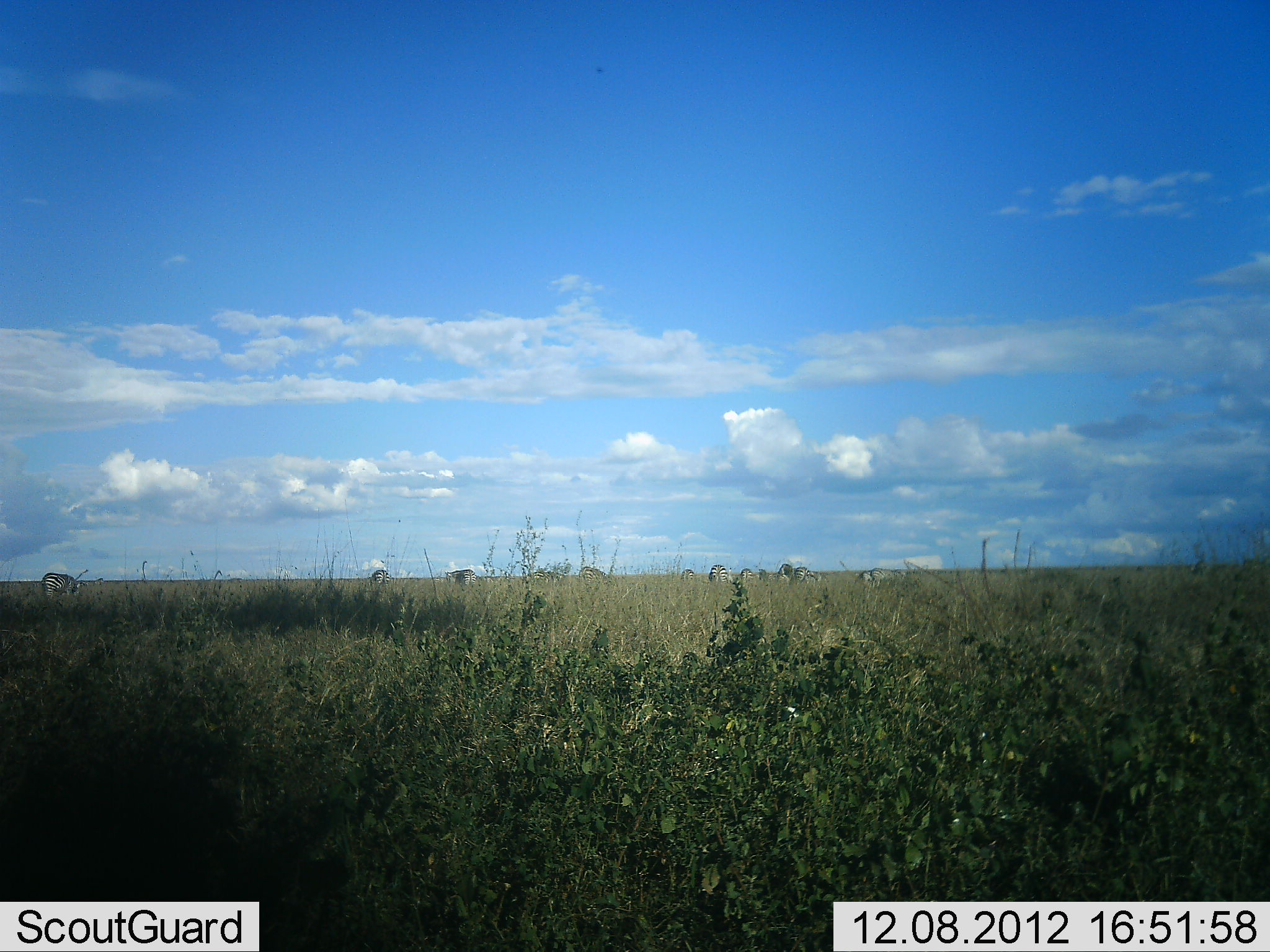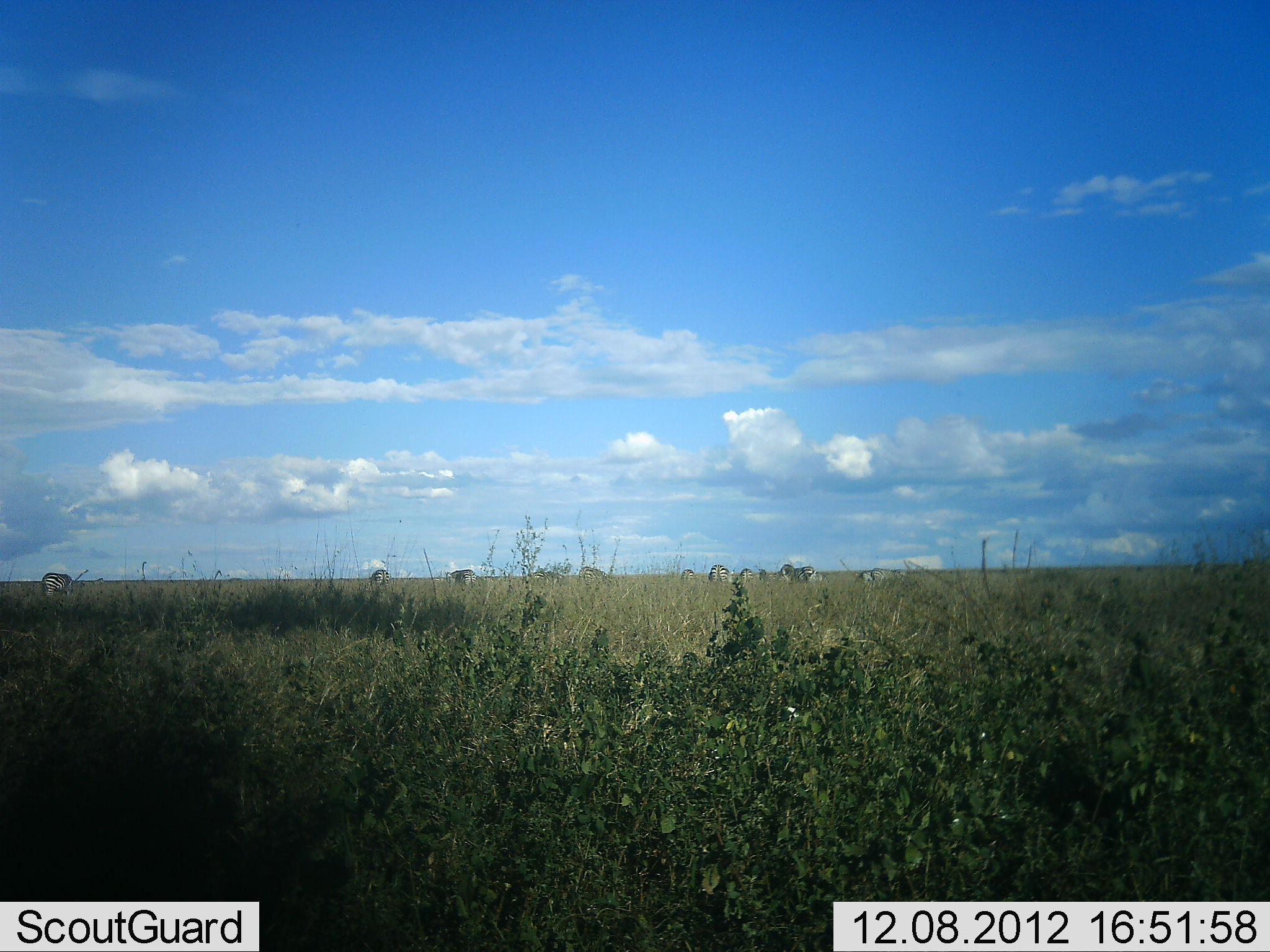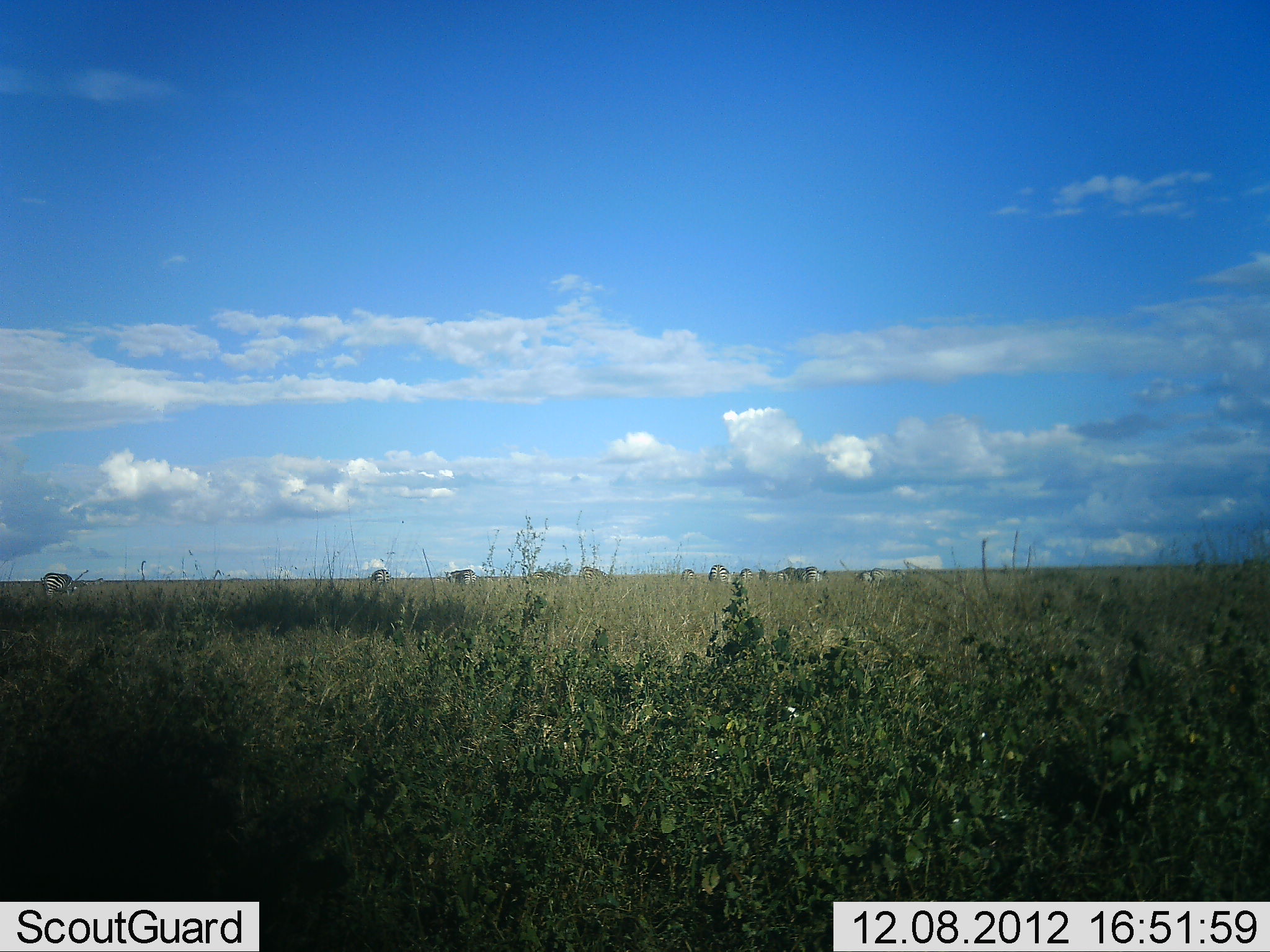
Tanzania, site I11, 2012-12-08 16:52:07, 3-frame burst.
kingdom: Animalia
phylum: Chordata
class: Mammalia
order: Perissodactyla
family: Equidae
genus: Equus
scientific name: Equus quagga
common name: plains zebra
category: zebra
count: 10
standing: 62%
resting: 0%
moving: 12%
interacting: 0%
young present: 0%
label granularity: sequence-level